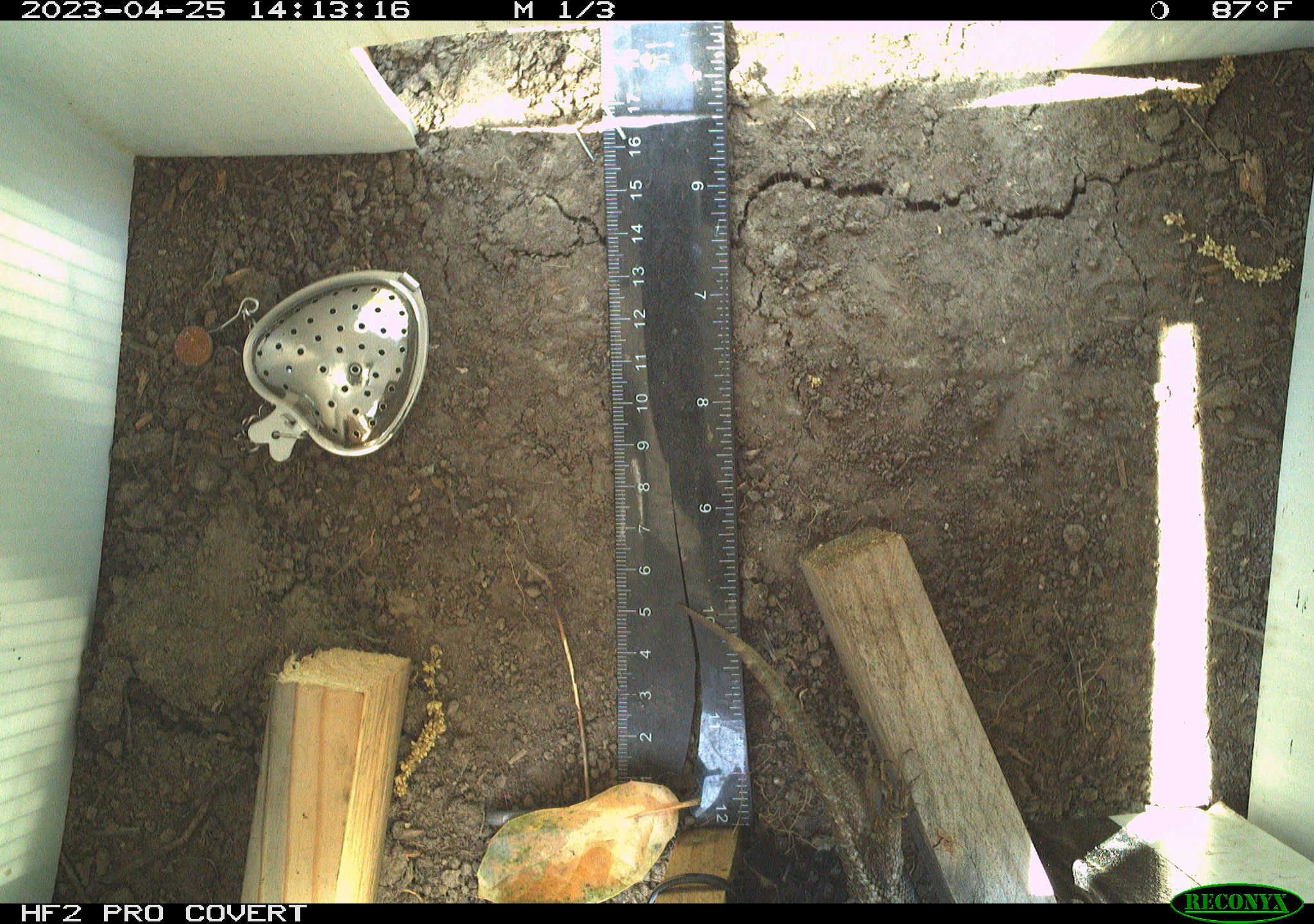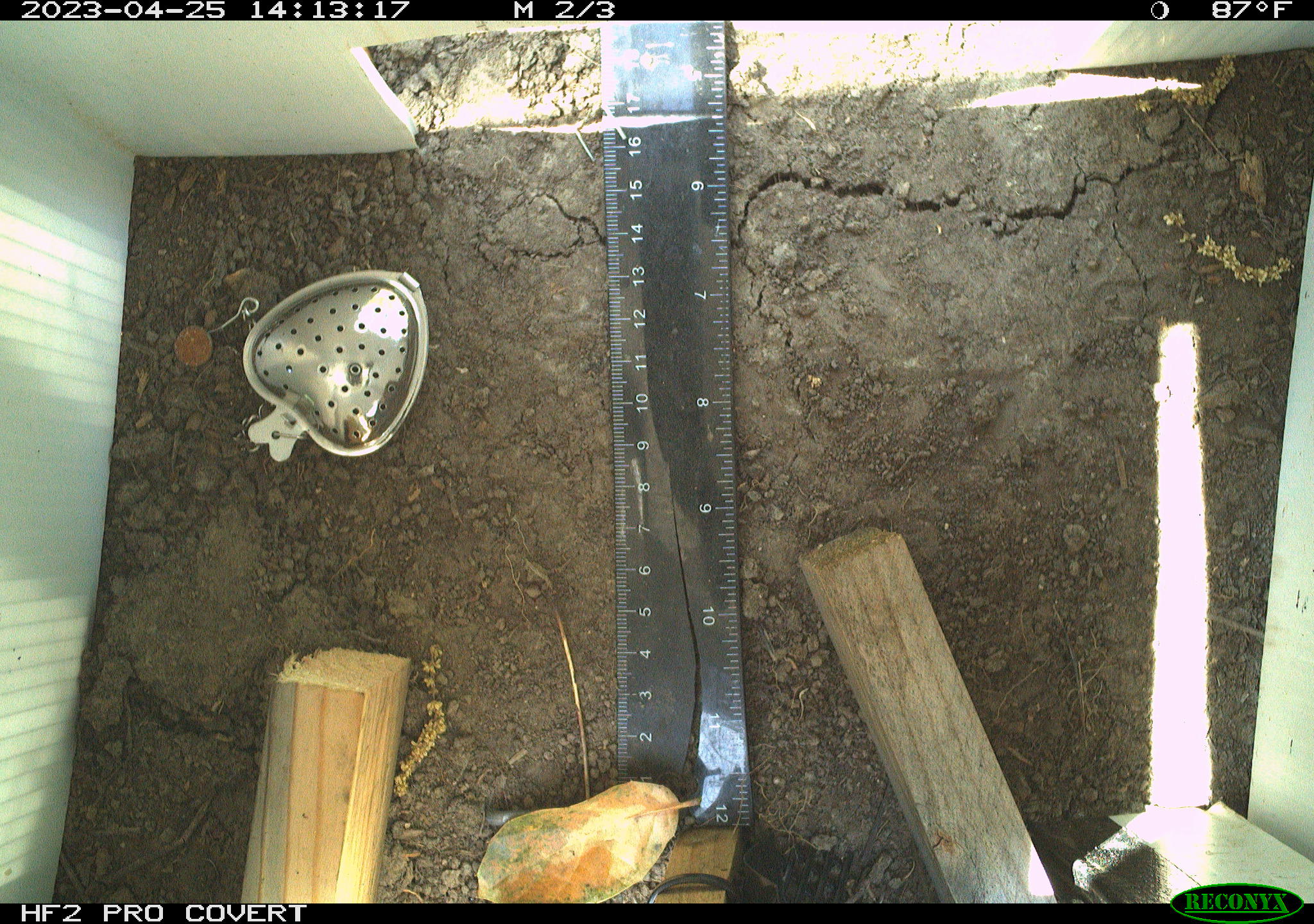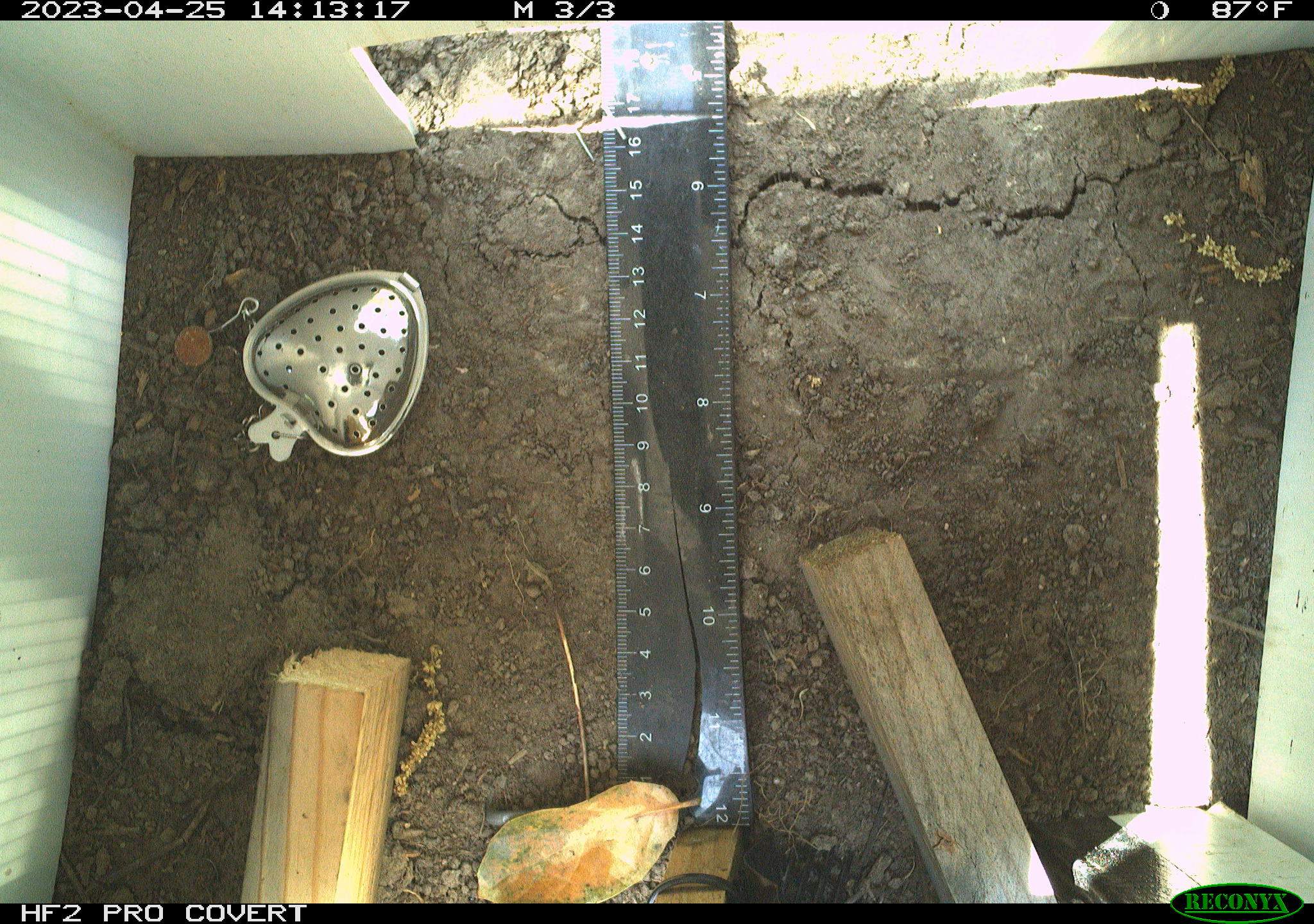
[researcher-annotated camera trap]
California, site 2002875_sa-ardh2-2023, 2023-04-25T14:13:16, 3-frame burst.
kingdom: Animalia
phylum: Chordata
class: Reptilia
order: Squamata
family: Phrynosomatidae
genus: Sceloporus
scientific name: Sceloporus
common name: spiny lizards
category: sceloporus species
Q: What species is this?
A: Sceloporus species (spiny lizards) (Sceloporus).